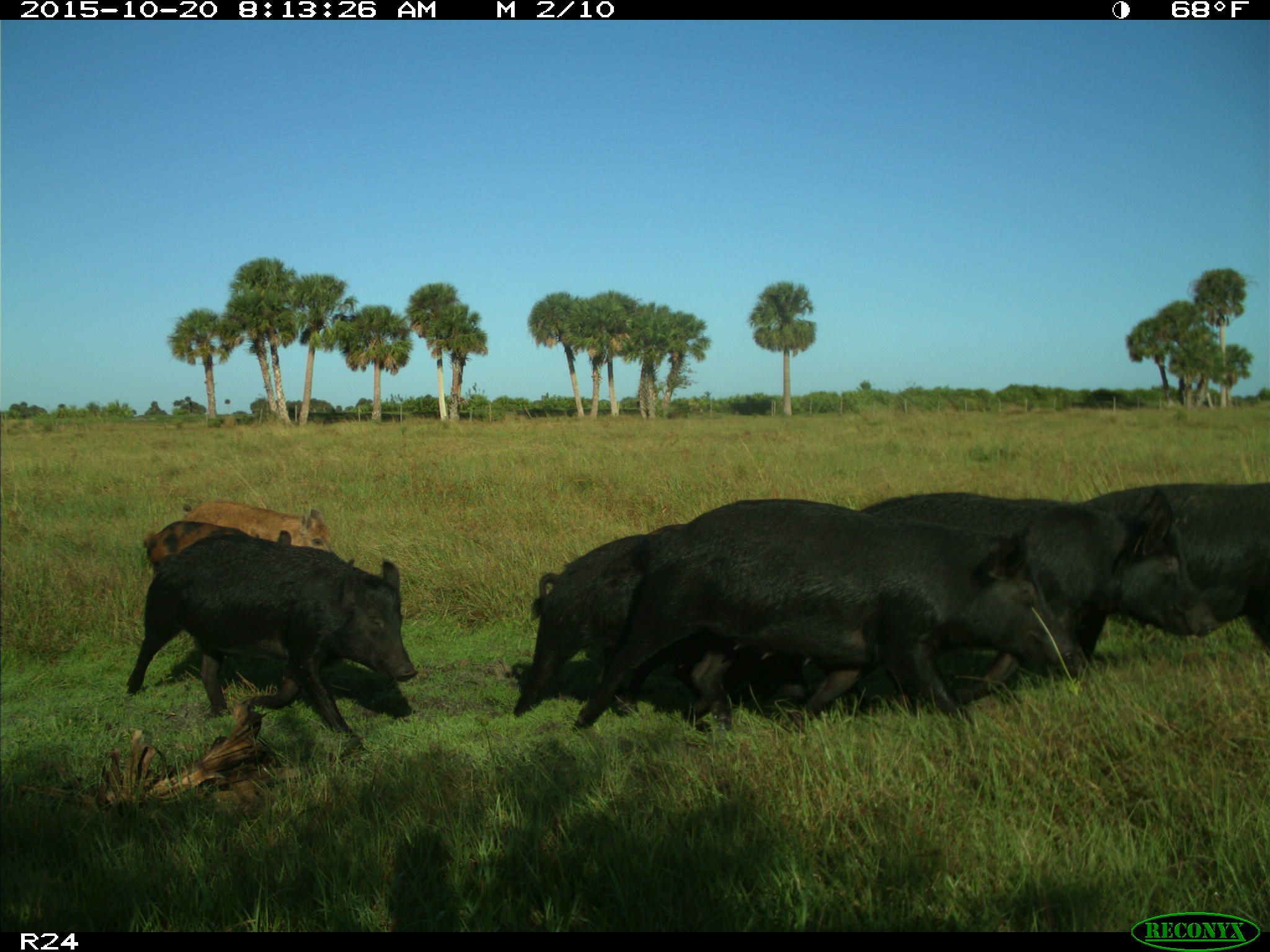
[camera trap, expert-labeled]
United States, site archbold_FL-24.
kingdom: Animalia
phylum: Chordata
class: Mammalia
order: Artiodactyla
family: Suidae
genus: Sus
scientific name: Sus scrofa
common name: wild boar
Sus scrofa (wild boar).